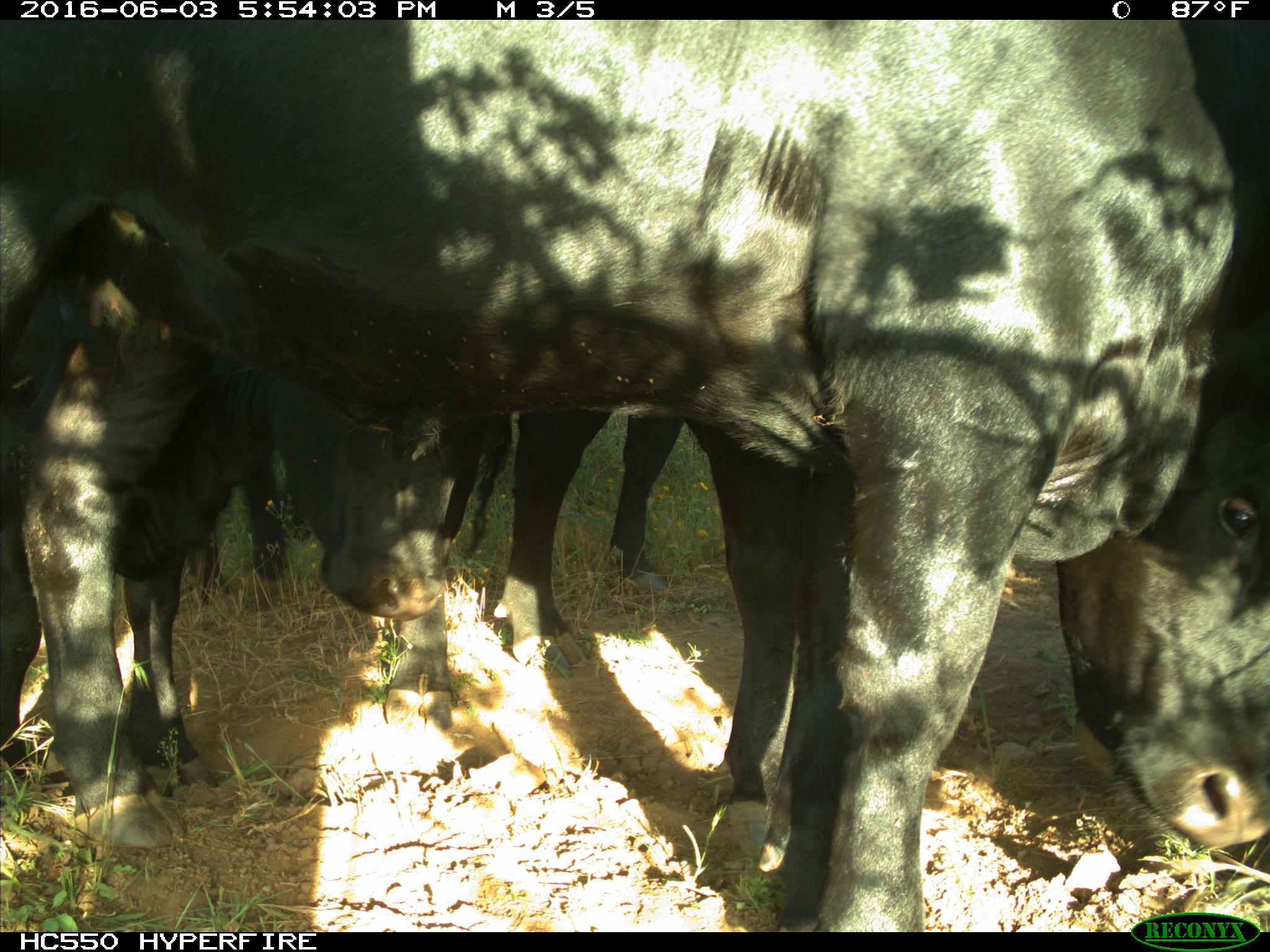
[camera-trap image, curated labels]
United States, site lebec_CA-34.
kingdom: Animalia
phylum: Chordata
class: Mammalia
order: Artiodactyla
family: Bovidae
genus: Bos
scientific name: Bos taurus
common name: domestic cow